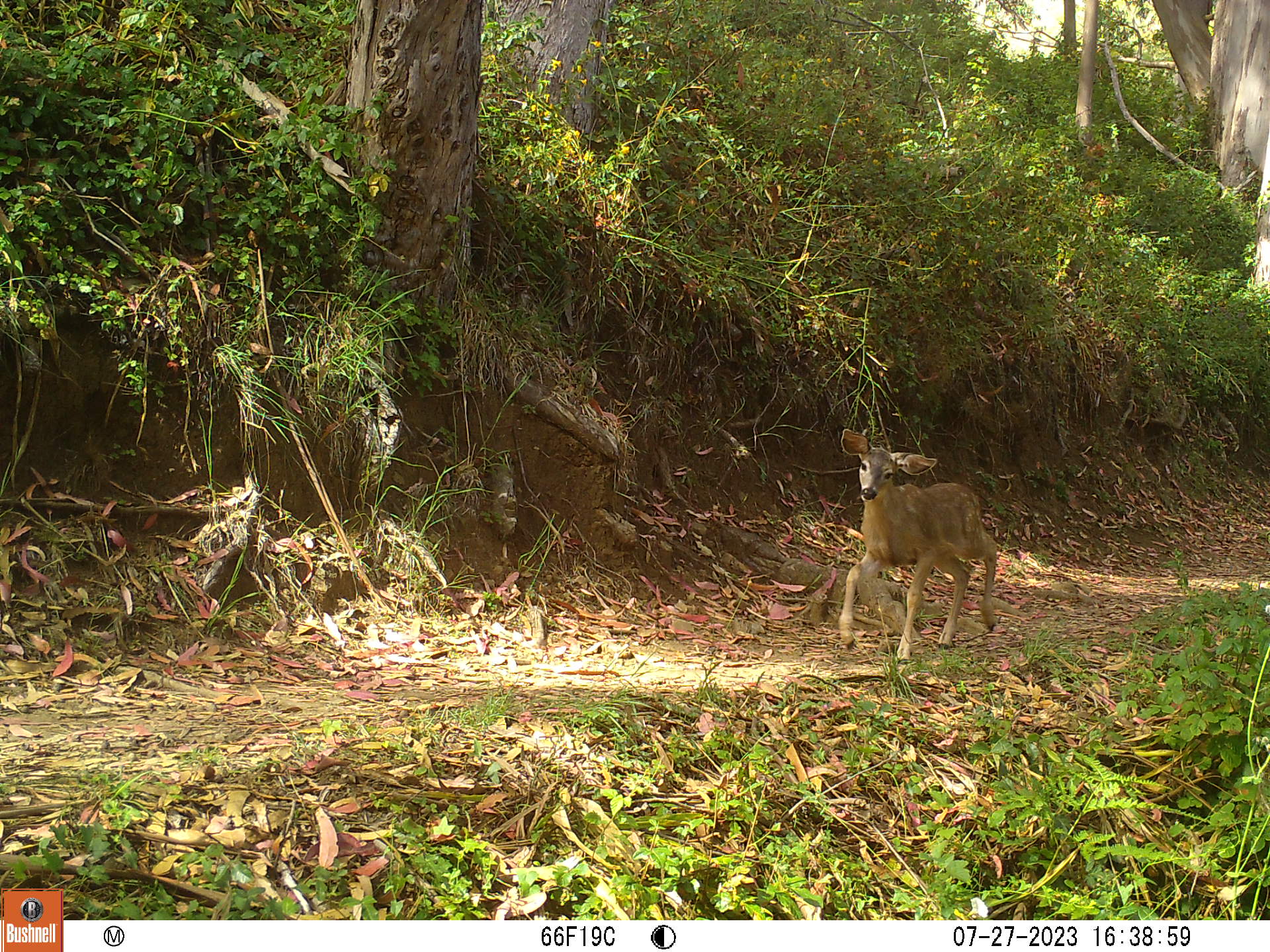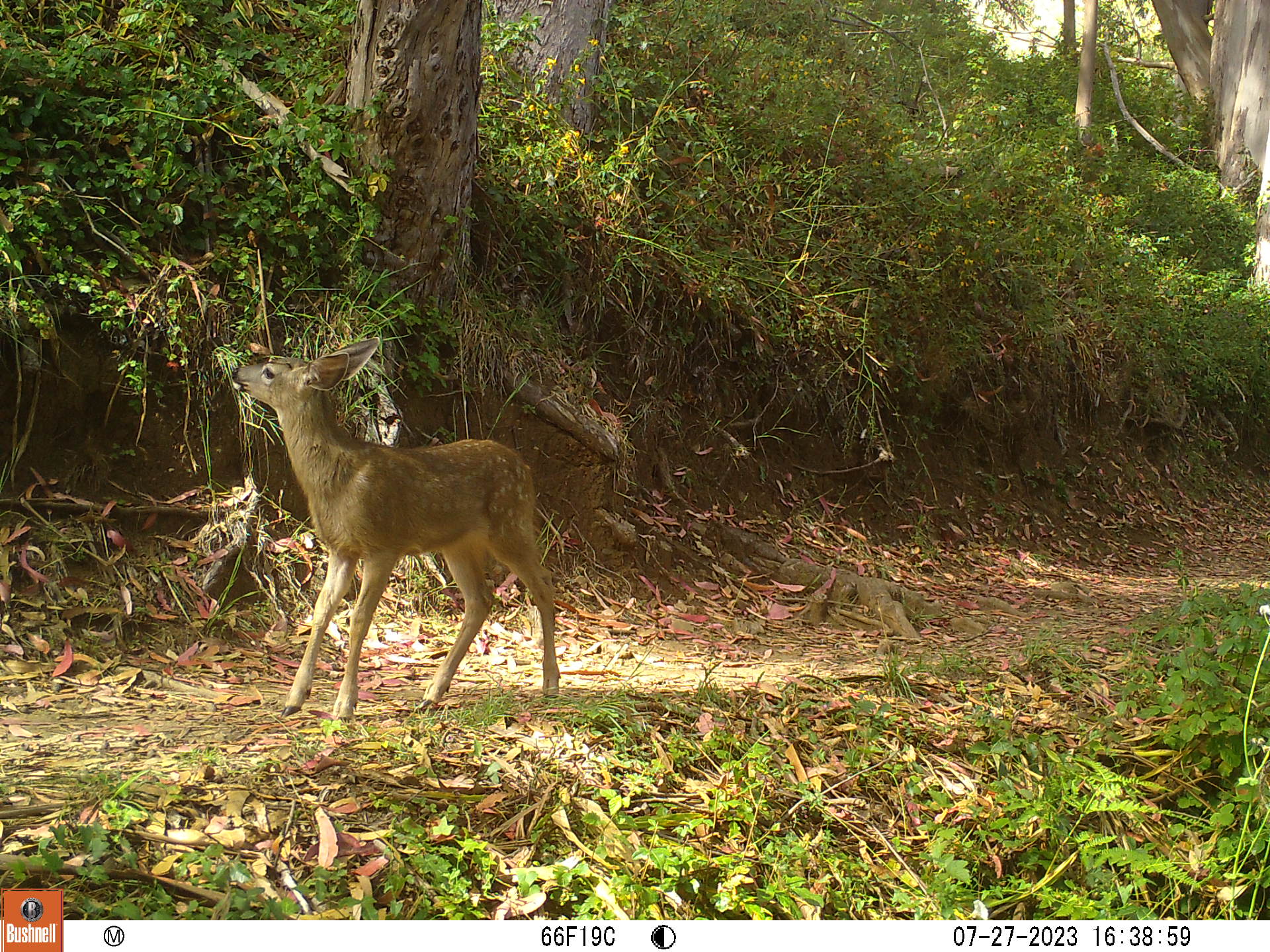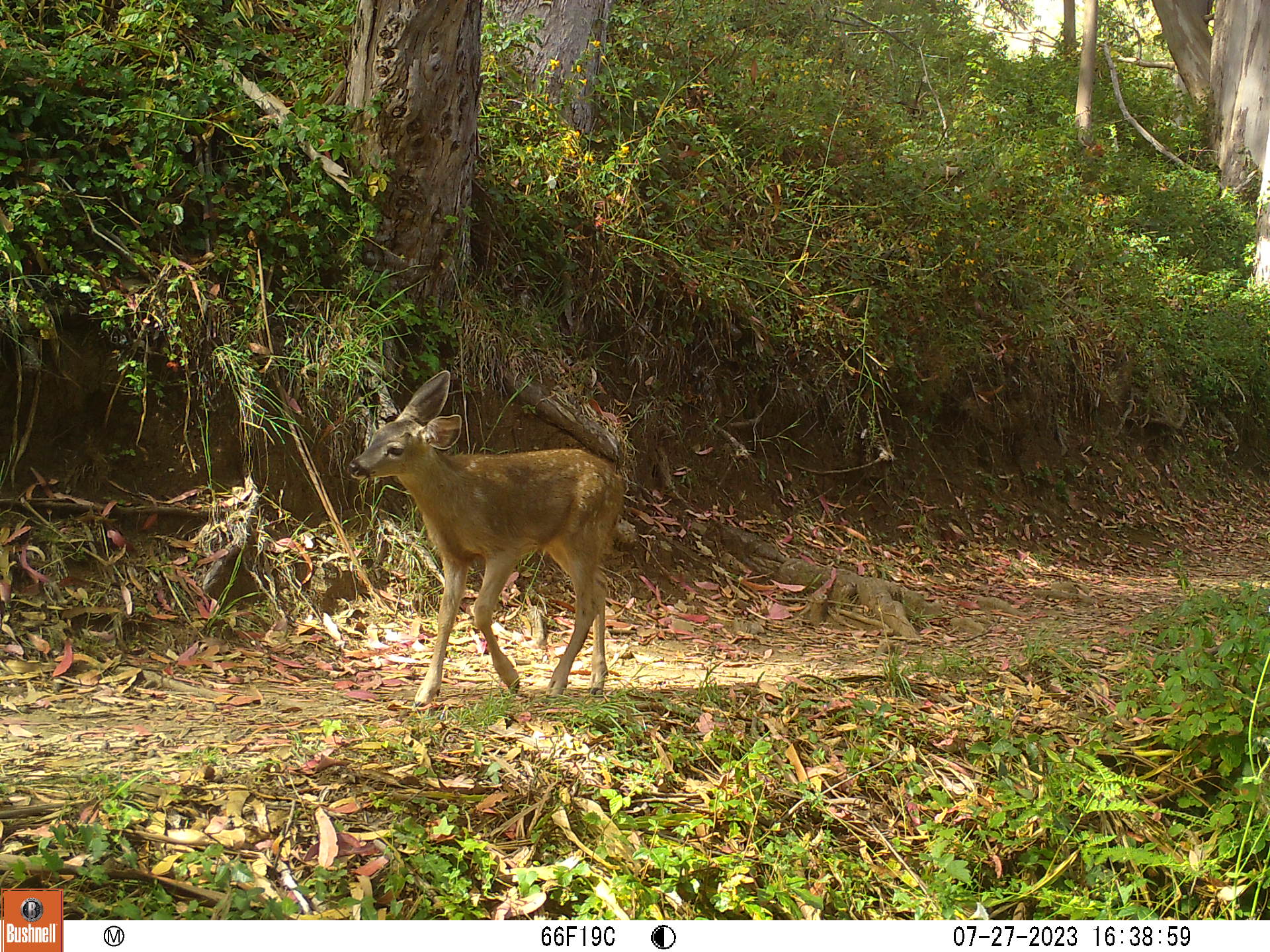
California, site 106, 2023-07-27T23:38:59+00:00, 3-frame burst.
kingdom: Animalia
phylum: Chordata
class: Mammalia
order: Artiodactyla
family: Cervidae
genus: Odocoileus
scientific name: Odocoileus hemionus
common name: mule deer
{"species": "mule deer (Odocoileus hemionus)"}